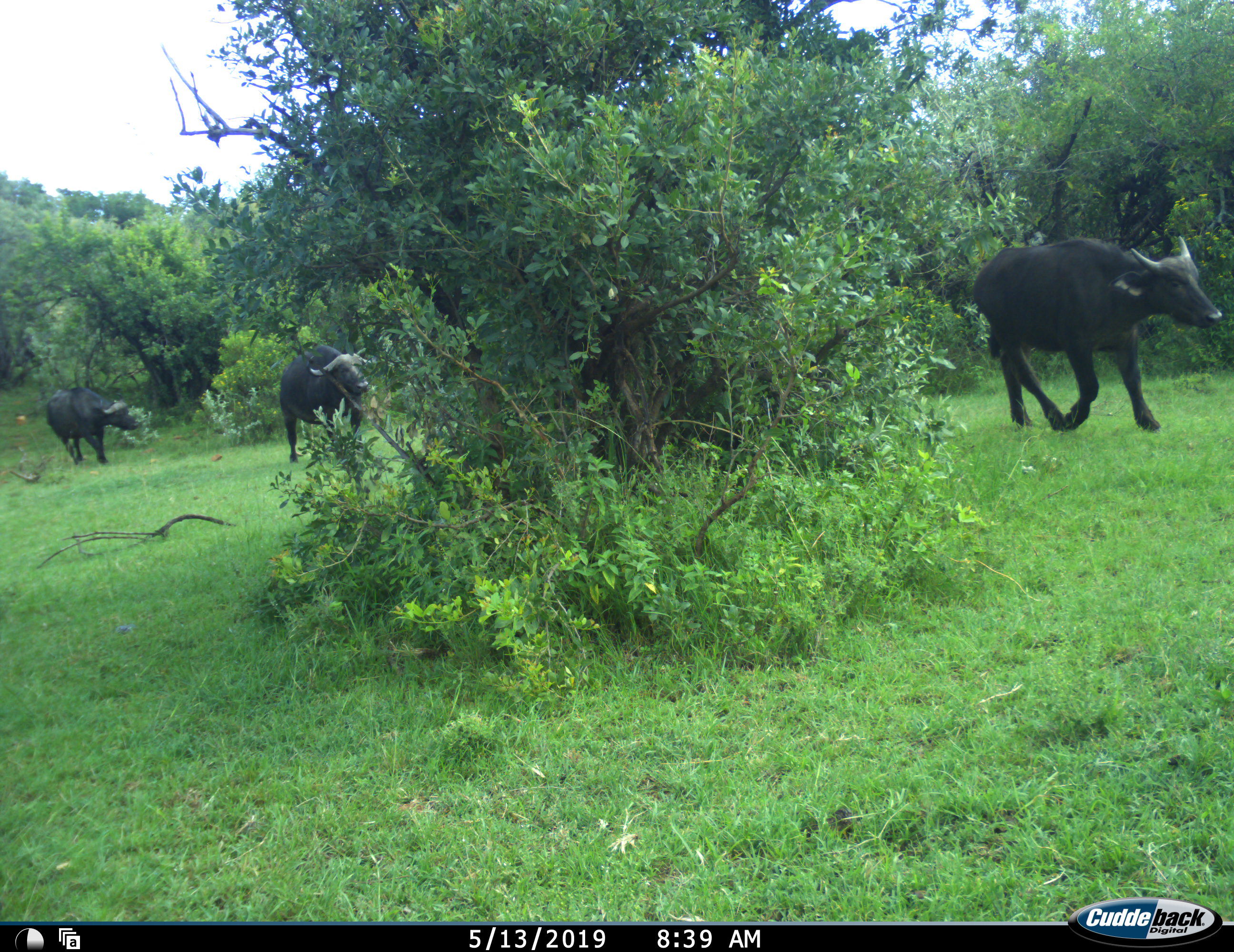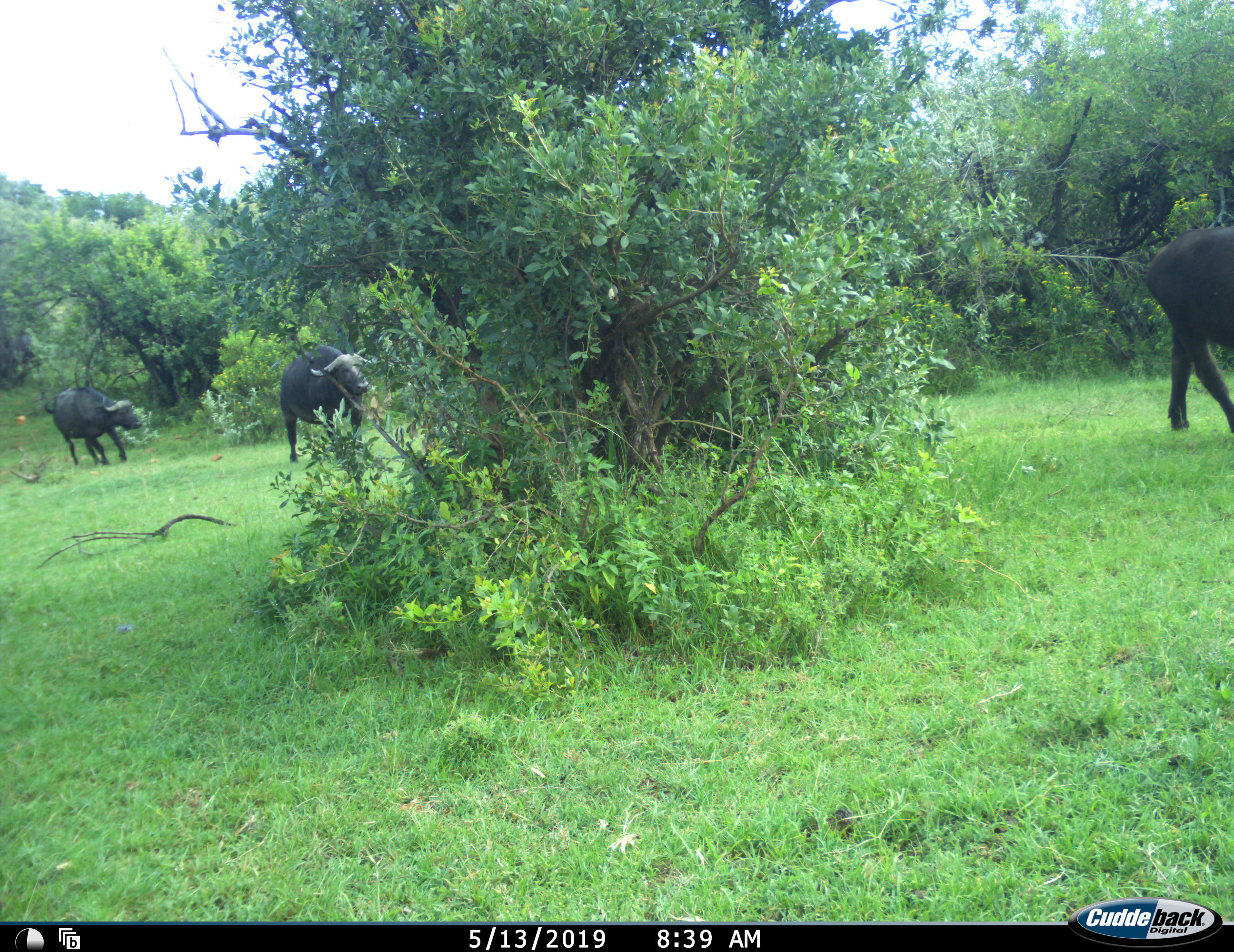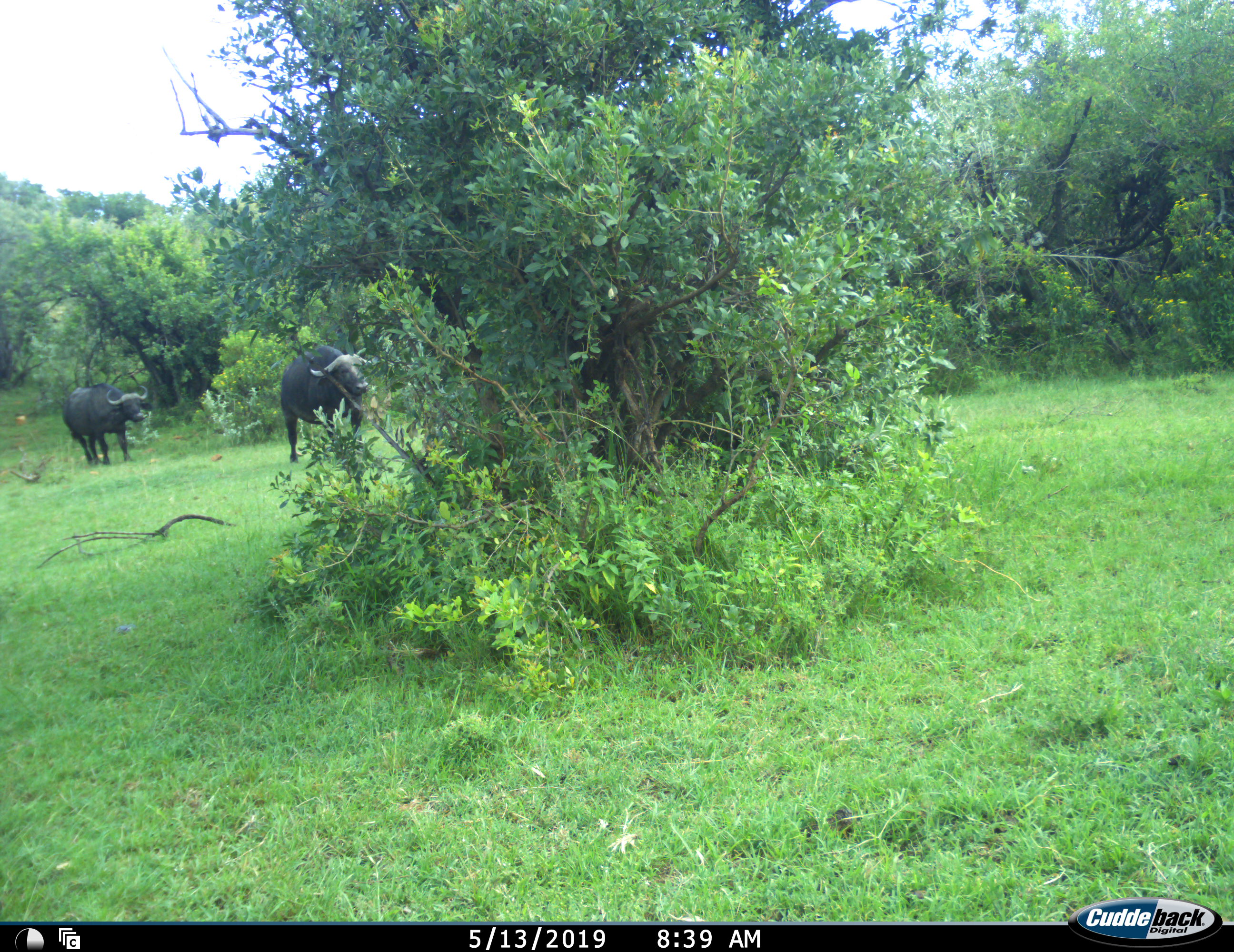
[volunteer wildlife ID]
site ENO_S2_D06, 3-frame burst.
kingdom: Animalia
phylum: Chordata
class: Mammalia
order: Artiodactyla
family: Bovidae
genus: Syncerus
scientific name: Syncerus caffer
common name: african buffalo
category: buffalo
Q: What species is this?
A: Buffalo (african buffalo) (Syncerus caffer).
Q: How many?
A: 3.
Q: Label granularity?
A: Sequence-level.